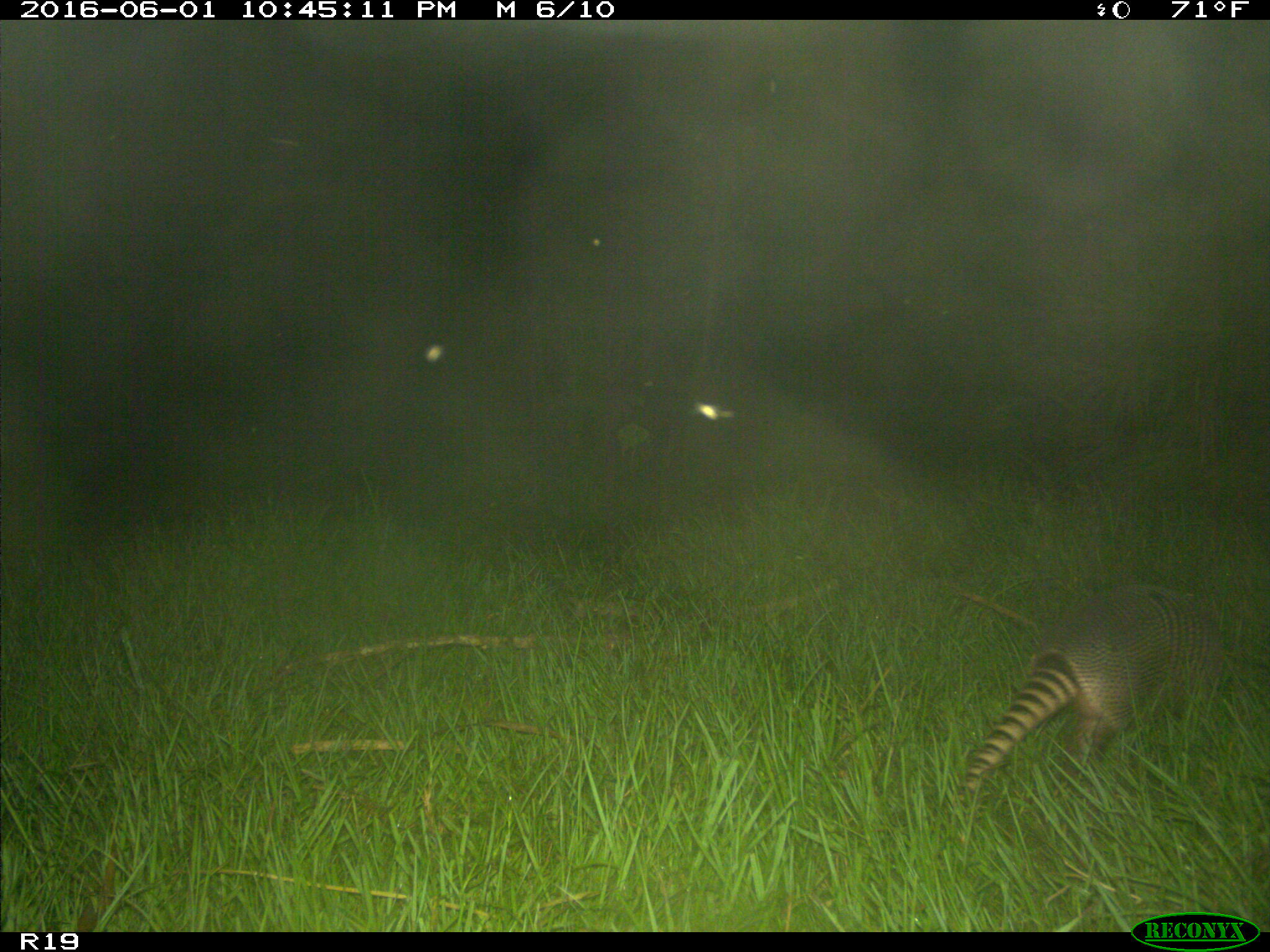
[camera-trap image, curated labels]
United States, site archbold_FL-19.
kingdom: Animalia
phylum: Chordata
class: Mammalia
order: Cingulata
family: Dasypodidae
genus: Dasypus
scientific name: Dasypus novemcinctus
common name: nine-banded armadillo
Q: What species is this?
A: Dasypus novemcinctus (nine-banded armadillo).